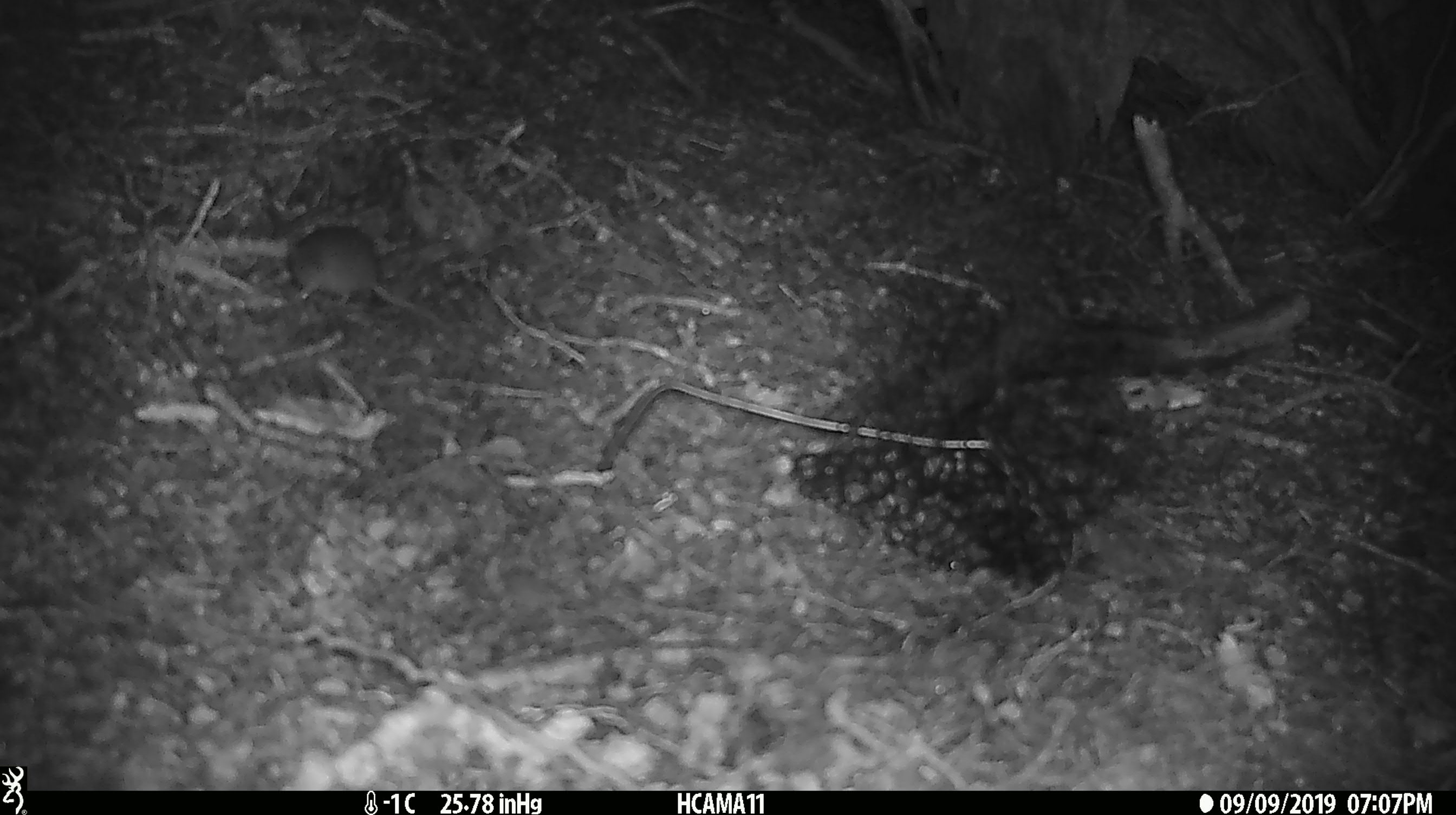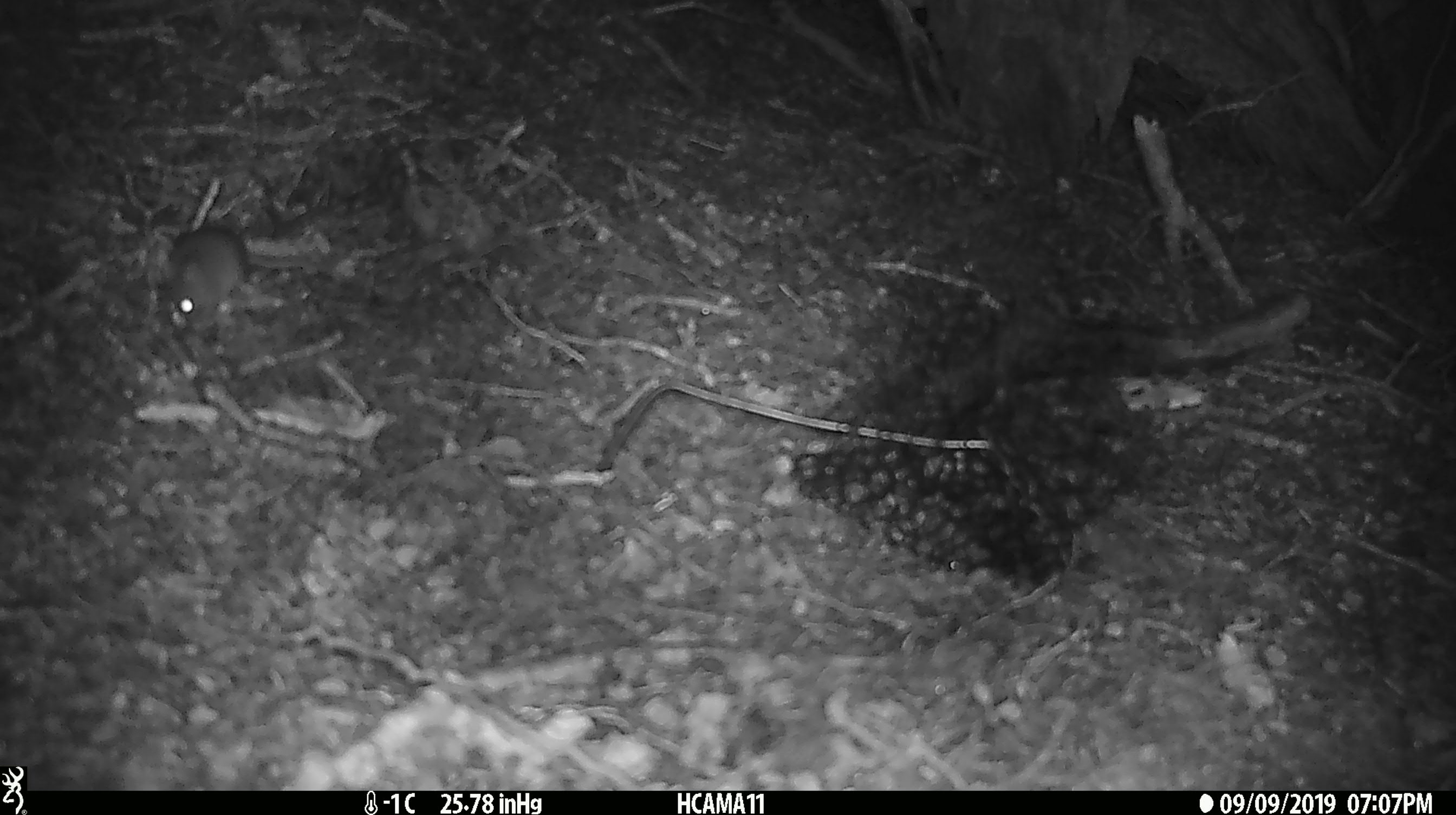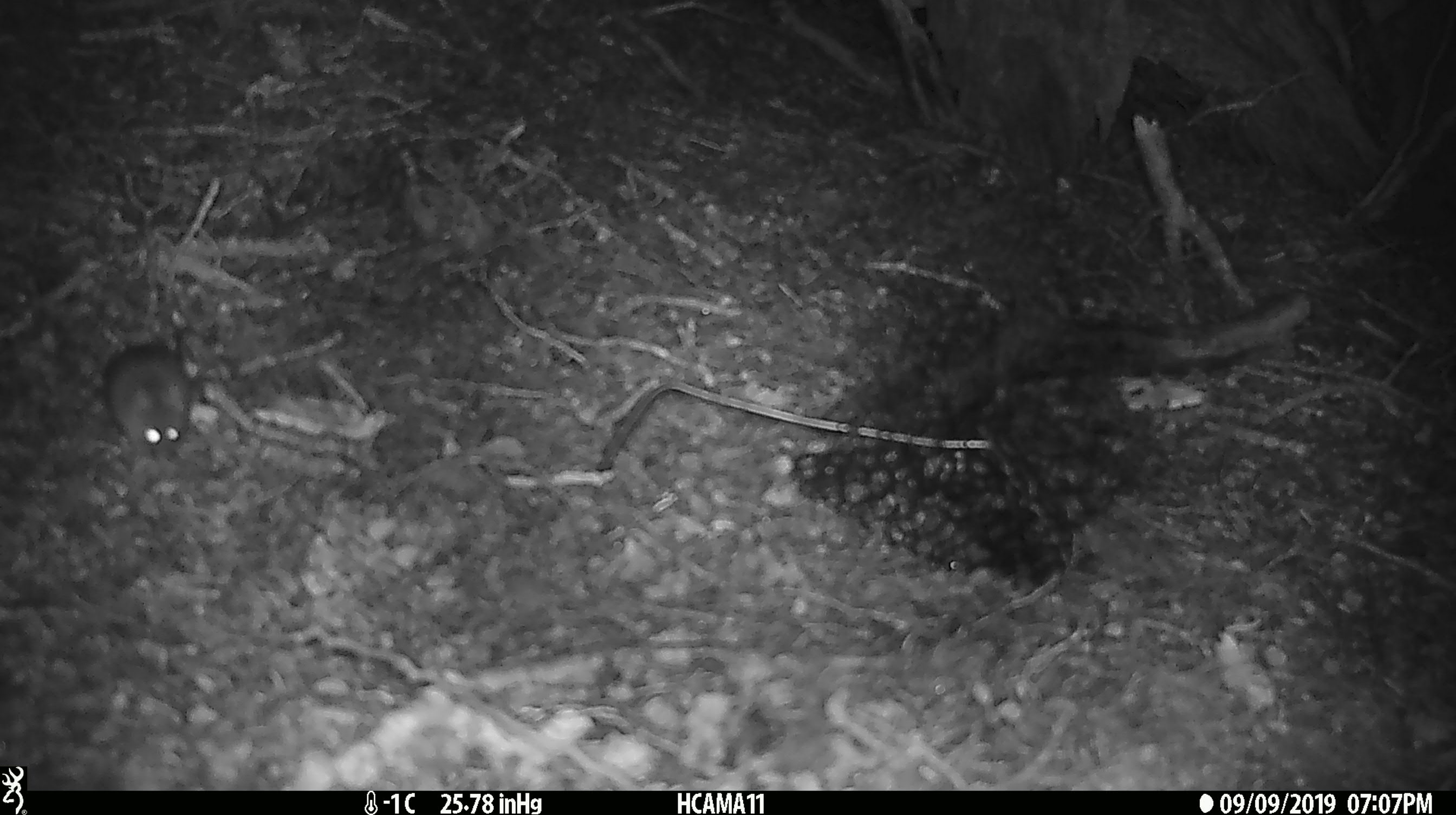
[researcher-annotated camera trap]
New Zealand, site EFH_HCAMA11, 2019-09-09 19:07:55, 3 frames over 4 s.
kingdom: Animalia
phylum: Chordata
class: Mammalia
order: Rodentia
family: Muridae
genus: Mus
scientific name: Mus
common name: mouse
Mouse (Mus).